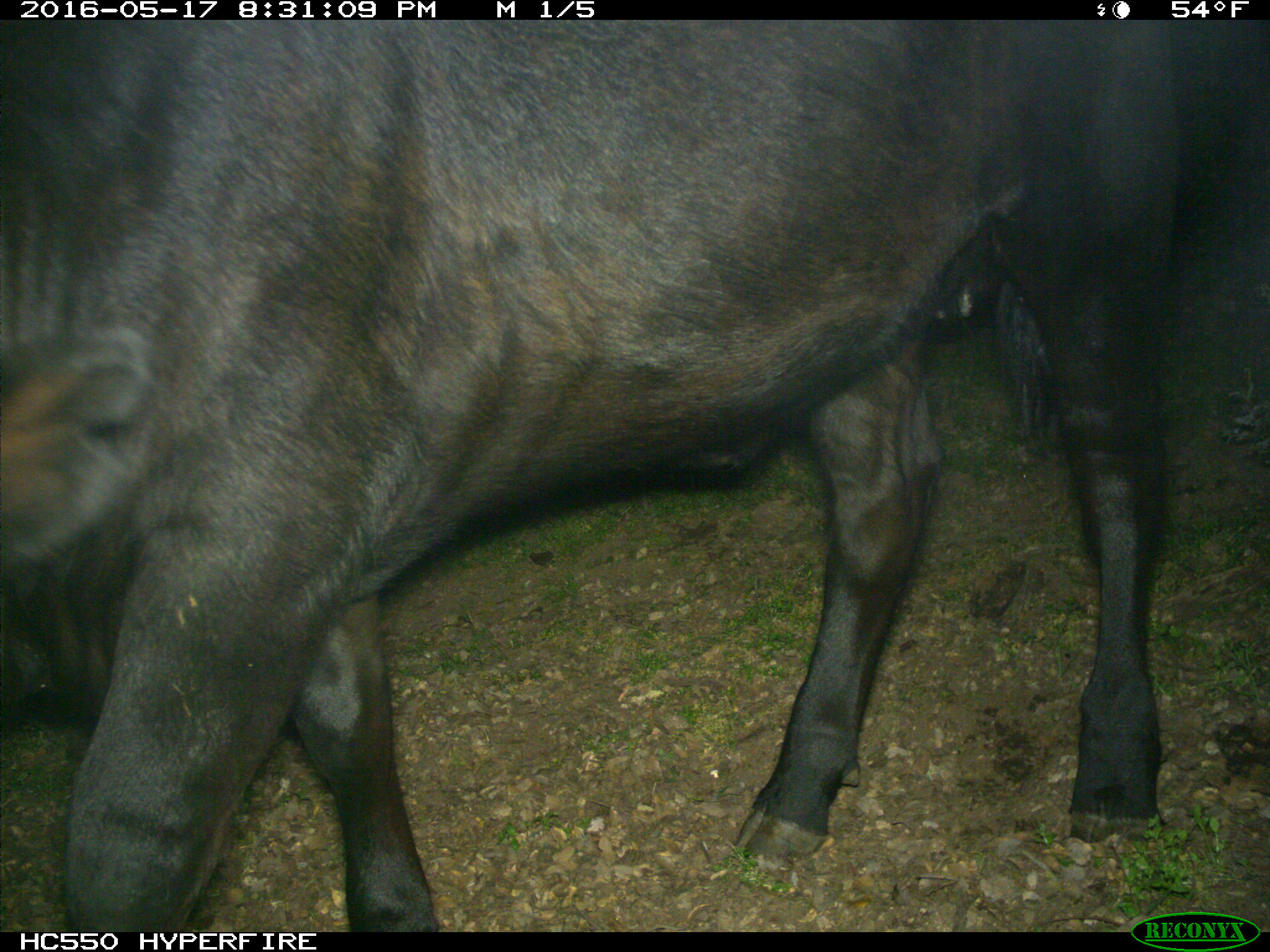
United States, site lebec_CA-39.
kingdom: Animalia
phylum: Chordata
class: Mammalia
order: Artiodactyla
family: Bovidae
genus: Bos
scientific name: Bos taurus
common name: domestic cow